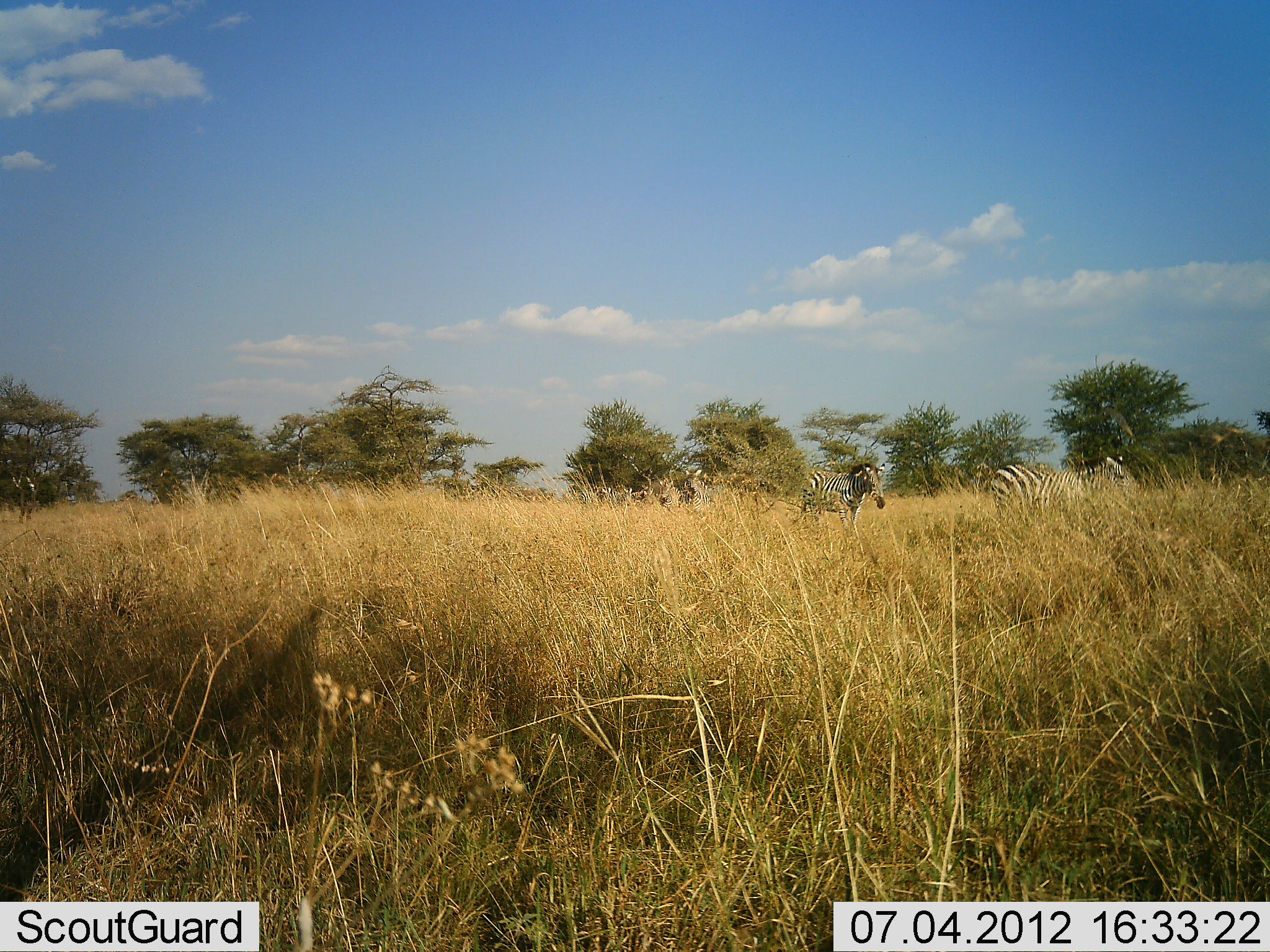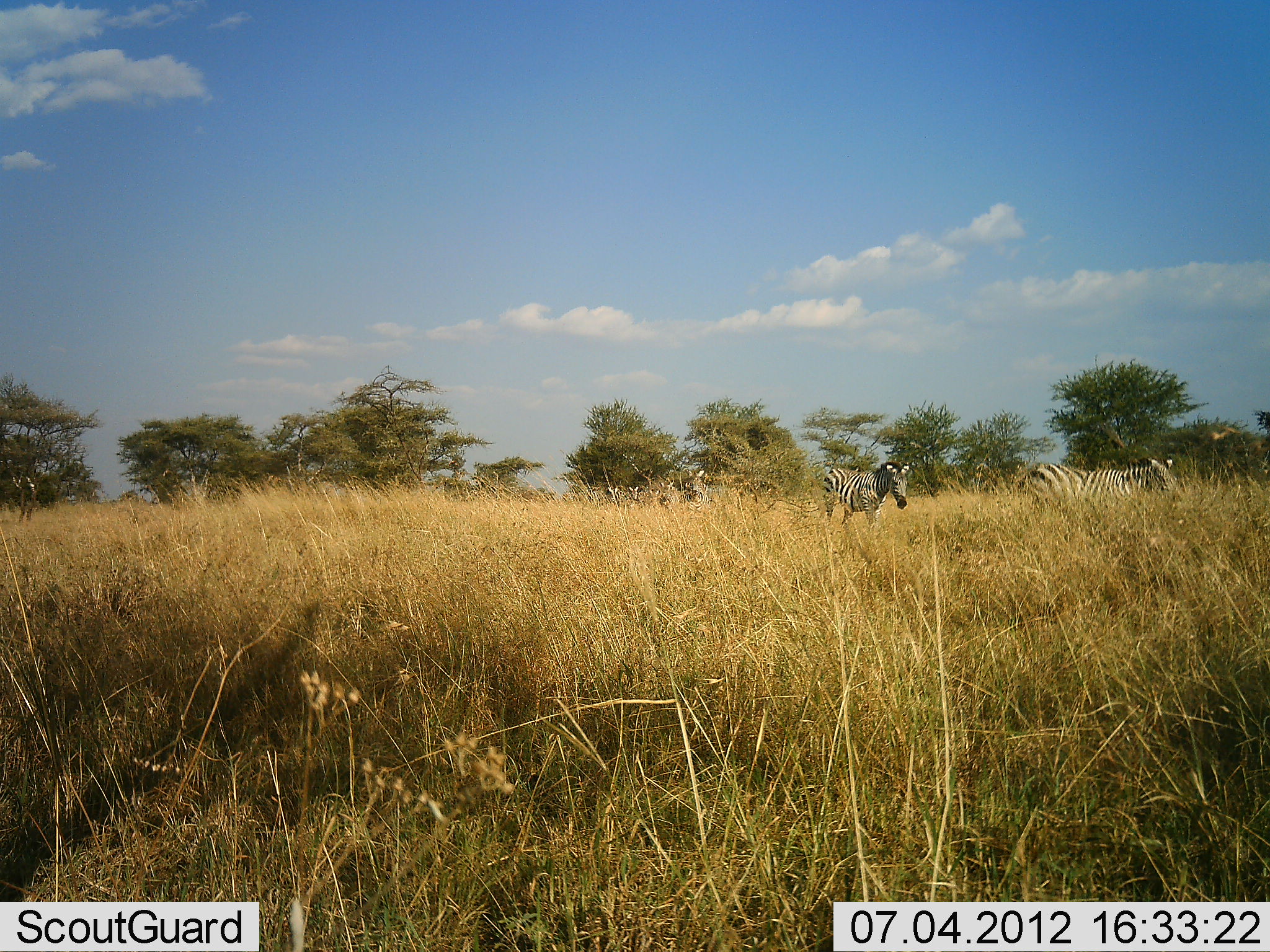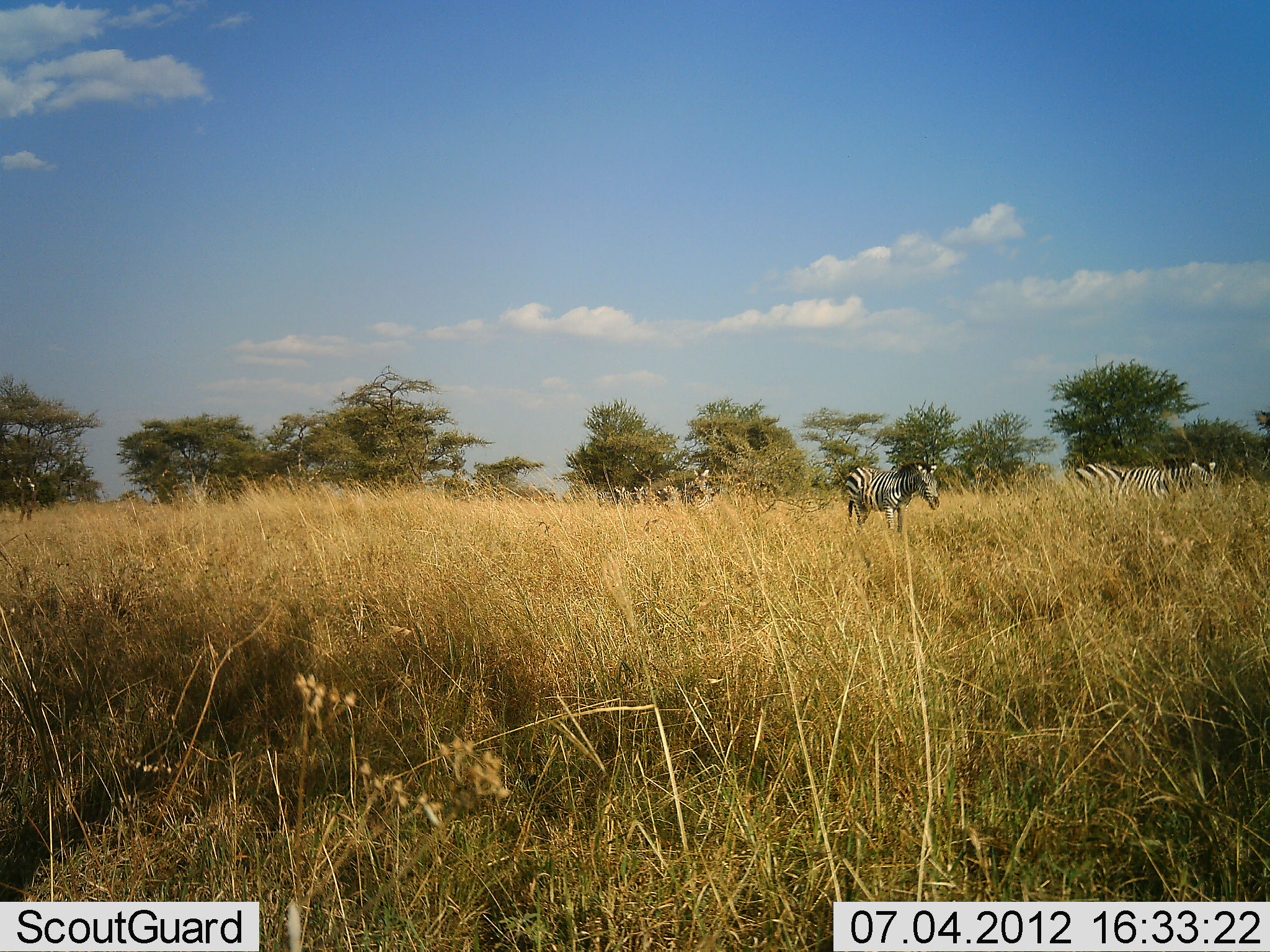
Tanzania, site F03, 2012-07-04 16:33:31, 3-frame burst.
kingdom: Animalia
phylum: Chordata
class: Mammalia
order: Perissodactyla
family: Equidae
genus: Equus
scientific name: Equus quagga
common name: plains zebra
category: zebra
Zebra (plains zebra) (Equus quagga), count 2. Behavior (volunteer vote fractions): standing 0%, resting 0%, moving 90%, interacting 0%. Young present (vote fraction): 0%. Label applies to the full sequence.